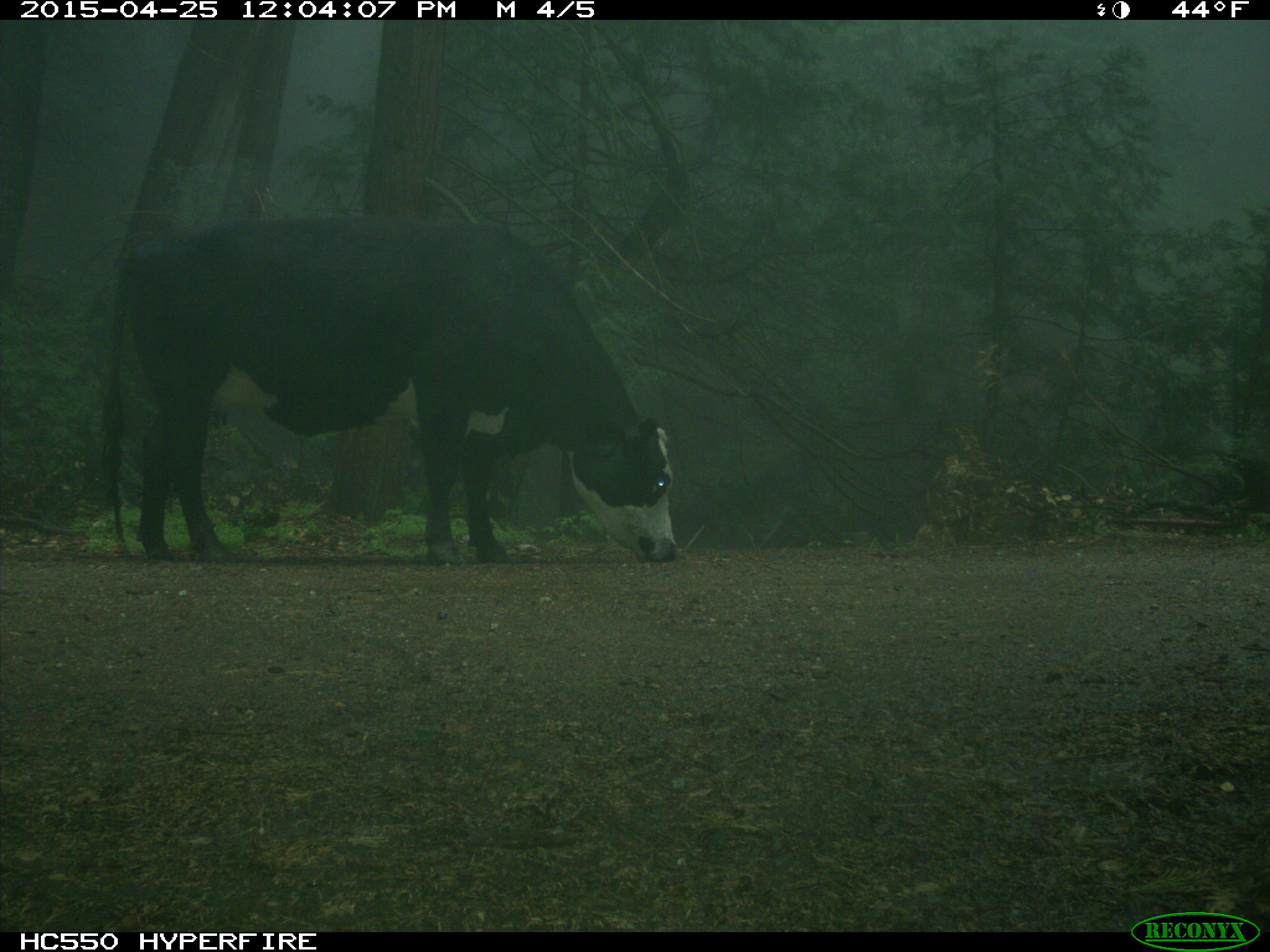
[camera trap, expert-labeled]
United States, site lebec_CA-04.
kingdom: Animalia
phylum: Chordata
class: Mammalia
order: Artiodactyla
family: Bovidae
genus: Bos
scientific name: Bos taurus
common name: domestic cow